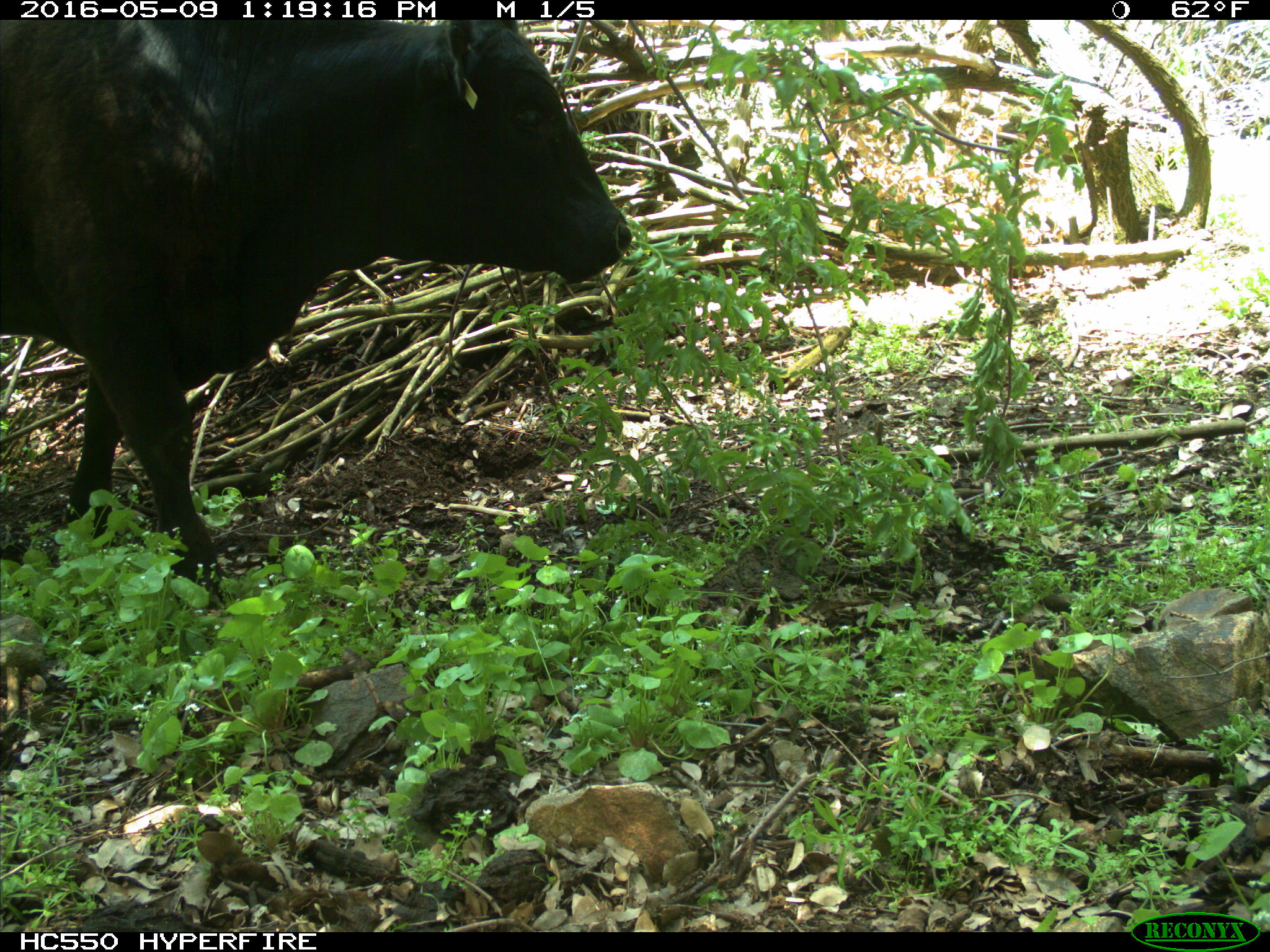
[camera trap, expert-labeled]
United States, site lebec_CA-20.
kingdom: Animalia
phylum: Chordata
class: Mammalia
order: Artiodactyla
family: Bovidae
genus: Bos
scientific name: Bos taurus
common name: domestic cow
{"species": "Bos taurus (domestic cow)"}